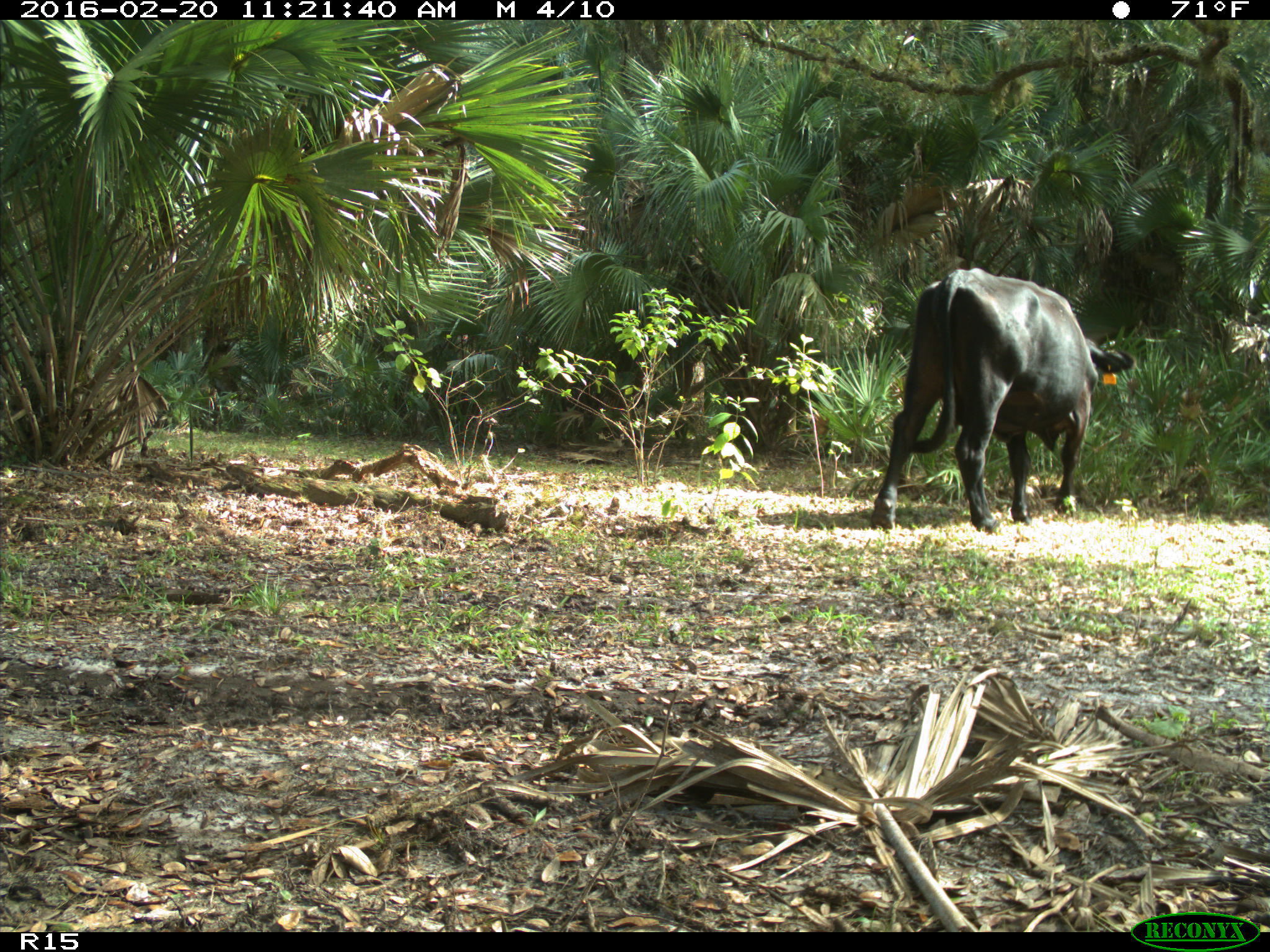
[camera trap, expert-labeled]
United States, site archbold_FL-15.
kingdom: Animalia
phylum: Chordata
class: Mammalia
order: Artiodactyla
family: Bovidae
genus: Bos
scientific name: Bos taurus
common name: domestic cow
Bos taurus (domestic cow).